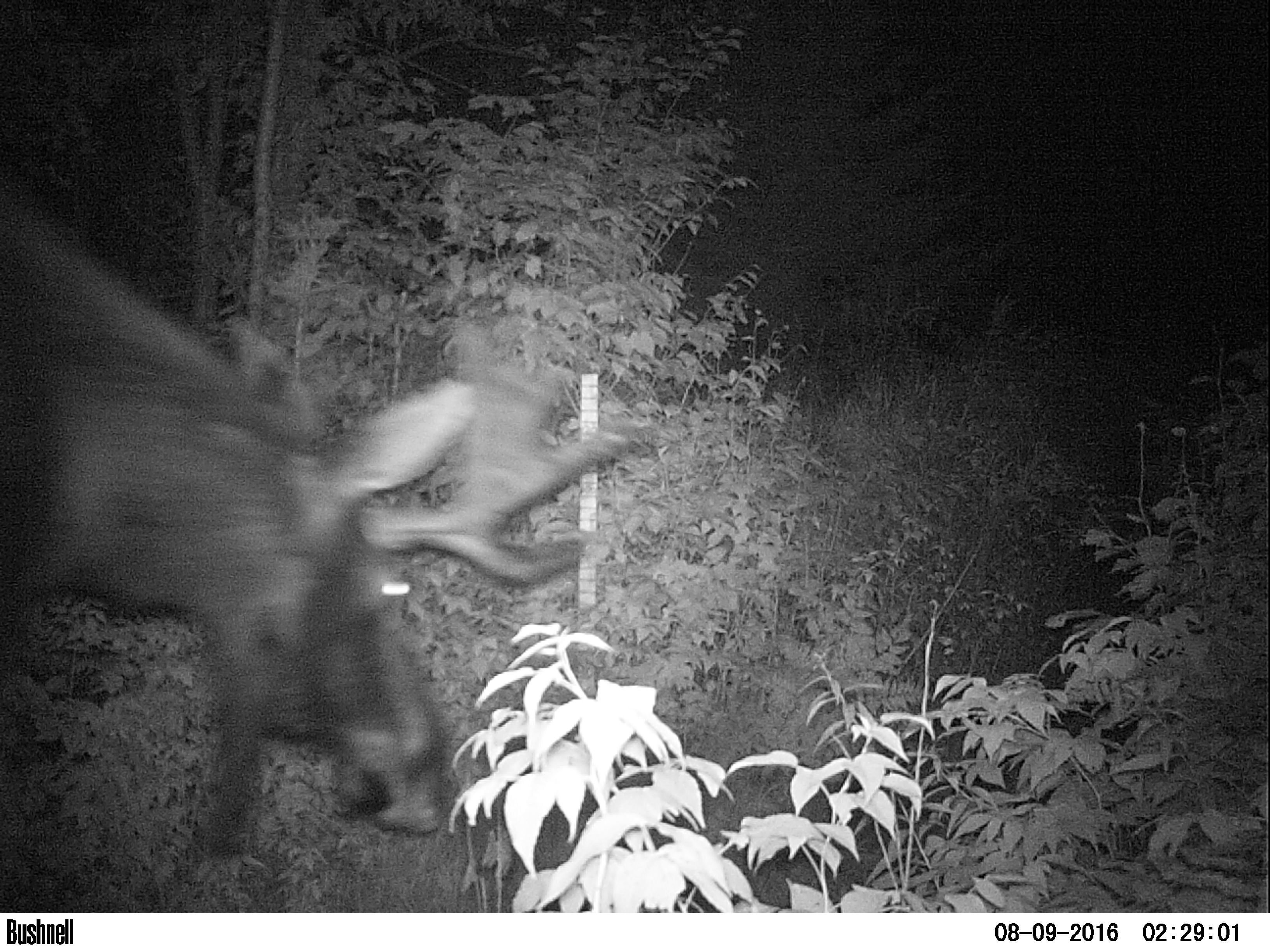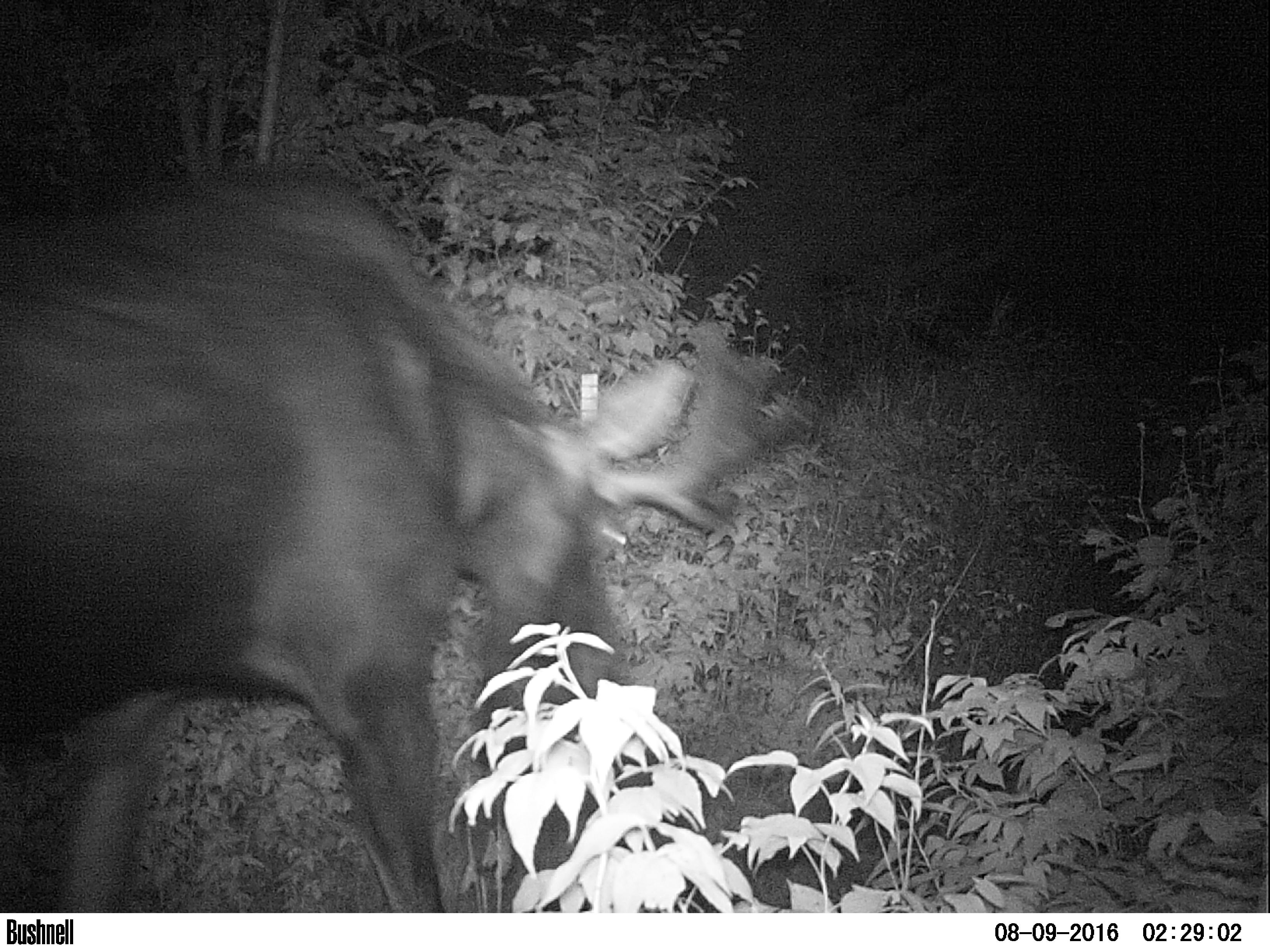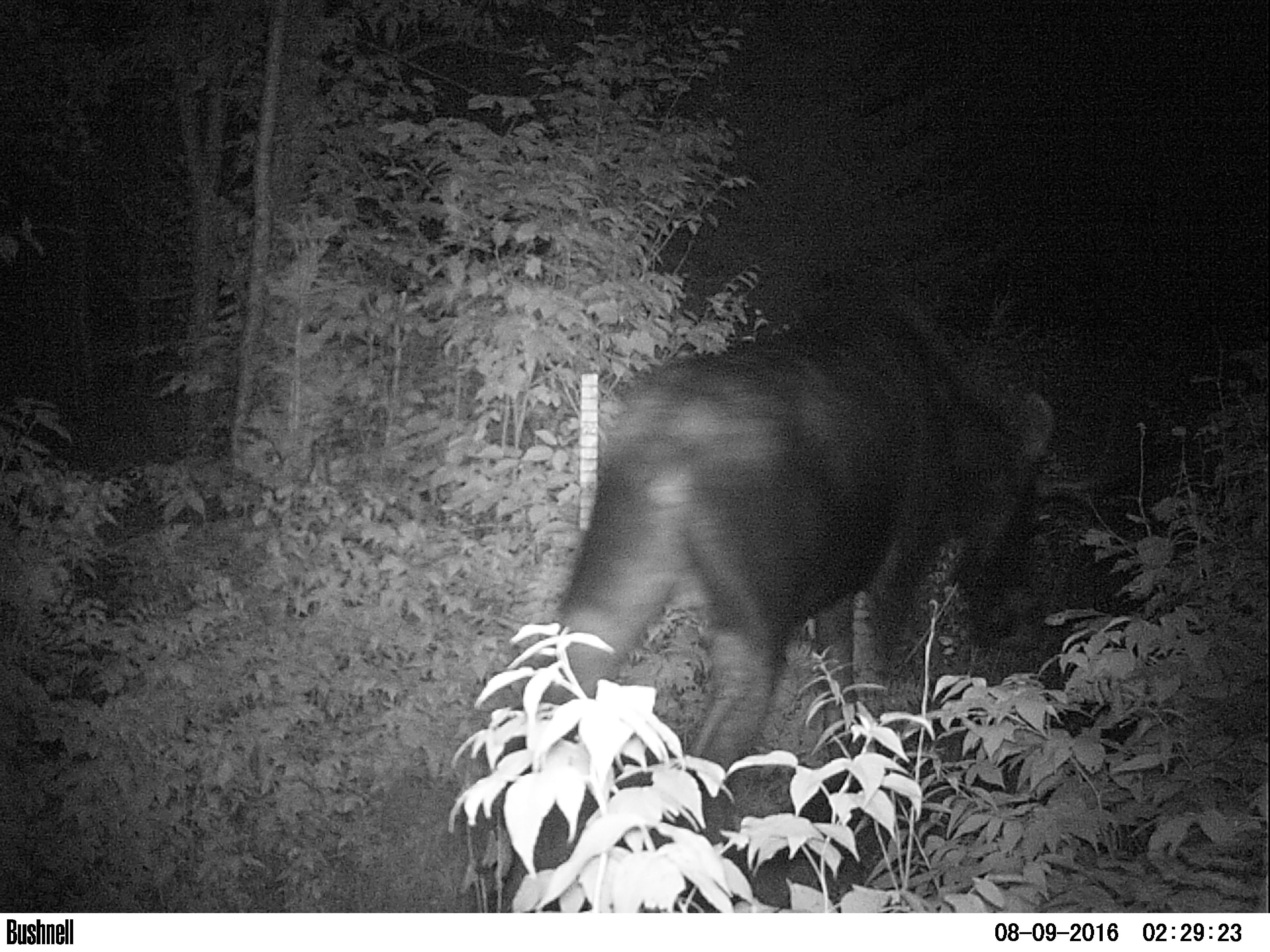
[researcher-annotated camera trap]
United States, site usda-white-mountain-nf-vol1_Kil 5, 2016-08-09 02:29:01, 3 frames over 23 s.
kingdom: Animalia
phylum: Chordata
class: Mammalia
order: Artiodactyla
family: Cervidae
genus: Alces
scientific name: Alces alces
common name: moose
Moose (Alces alces).